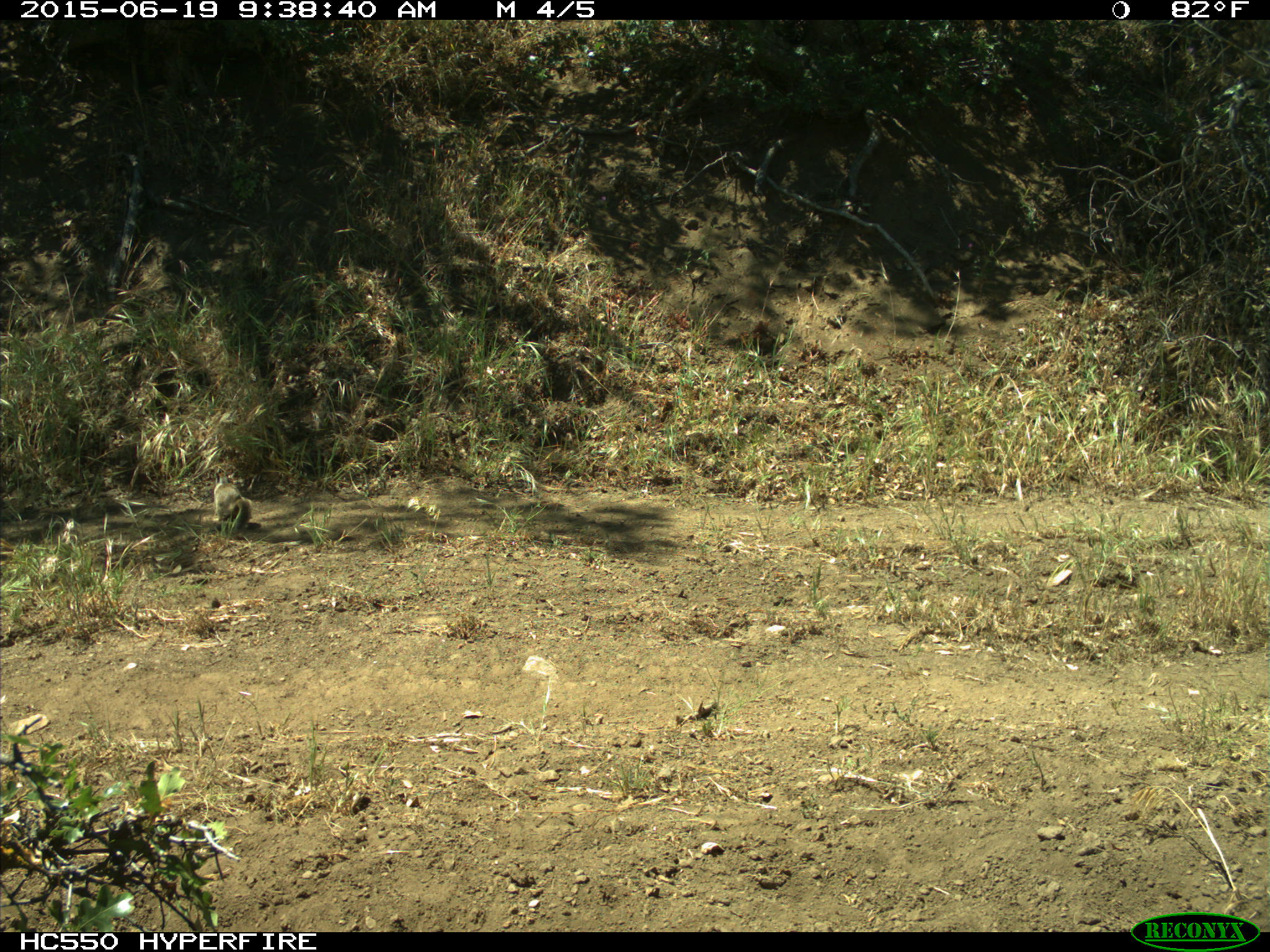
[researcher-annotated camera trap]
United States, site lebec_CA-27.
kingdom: Animalia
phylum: Chordata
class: Mammalia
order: Rodentia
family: Sciuridae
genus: Otospermophilus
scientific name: Otospermophilus beecheyi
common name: california ground squirrel